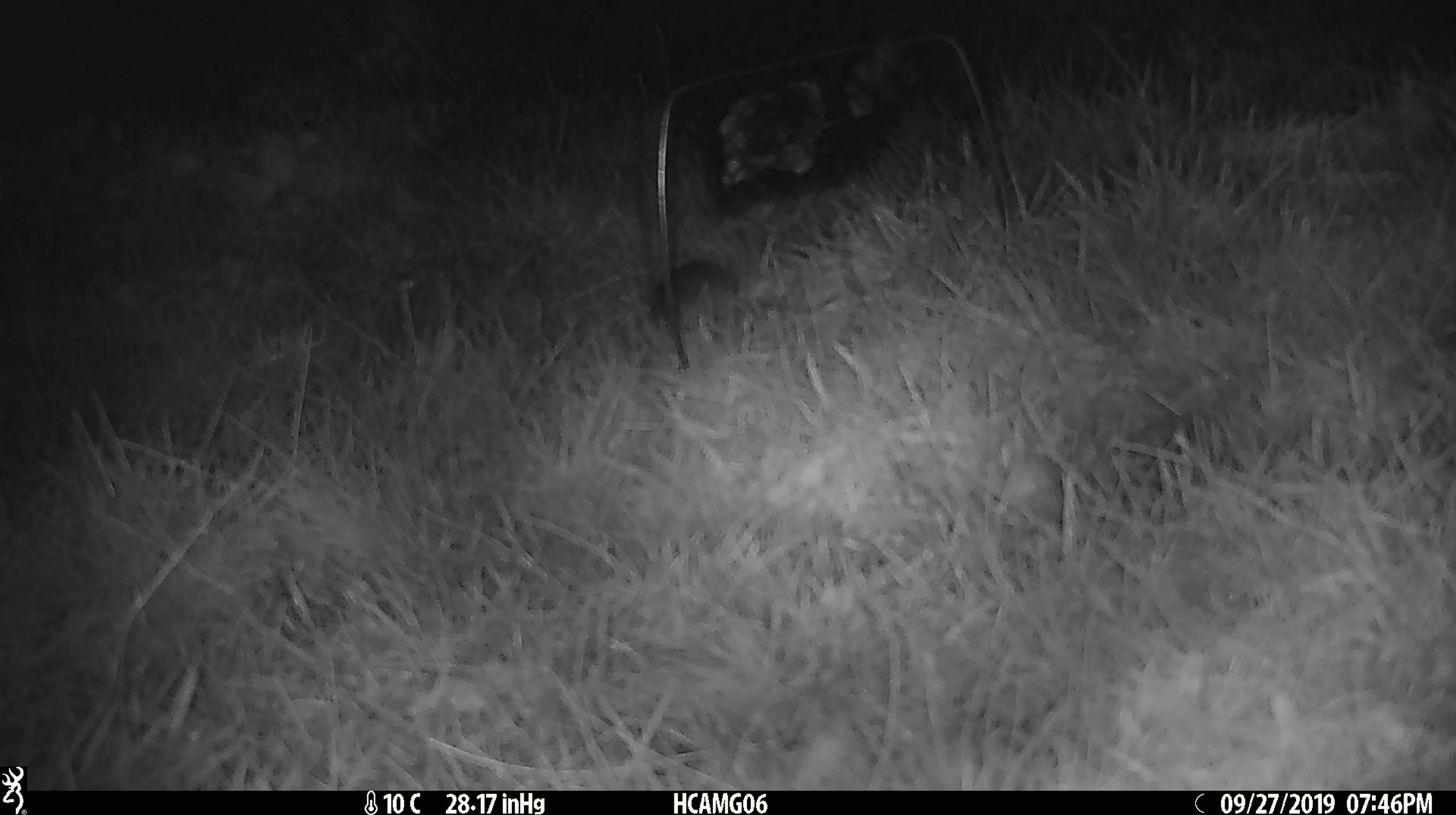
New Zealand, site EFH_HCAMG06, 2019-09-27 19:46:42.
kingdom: Animalia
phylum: Chordata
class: Mammalia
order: Rodentia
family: Muridae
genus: Mus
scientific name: Mus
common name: mouse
Mouse (Mus).